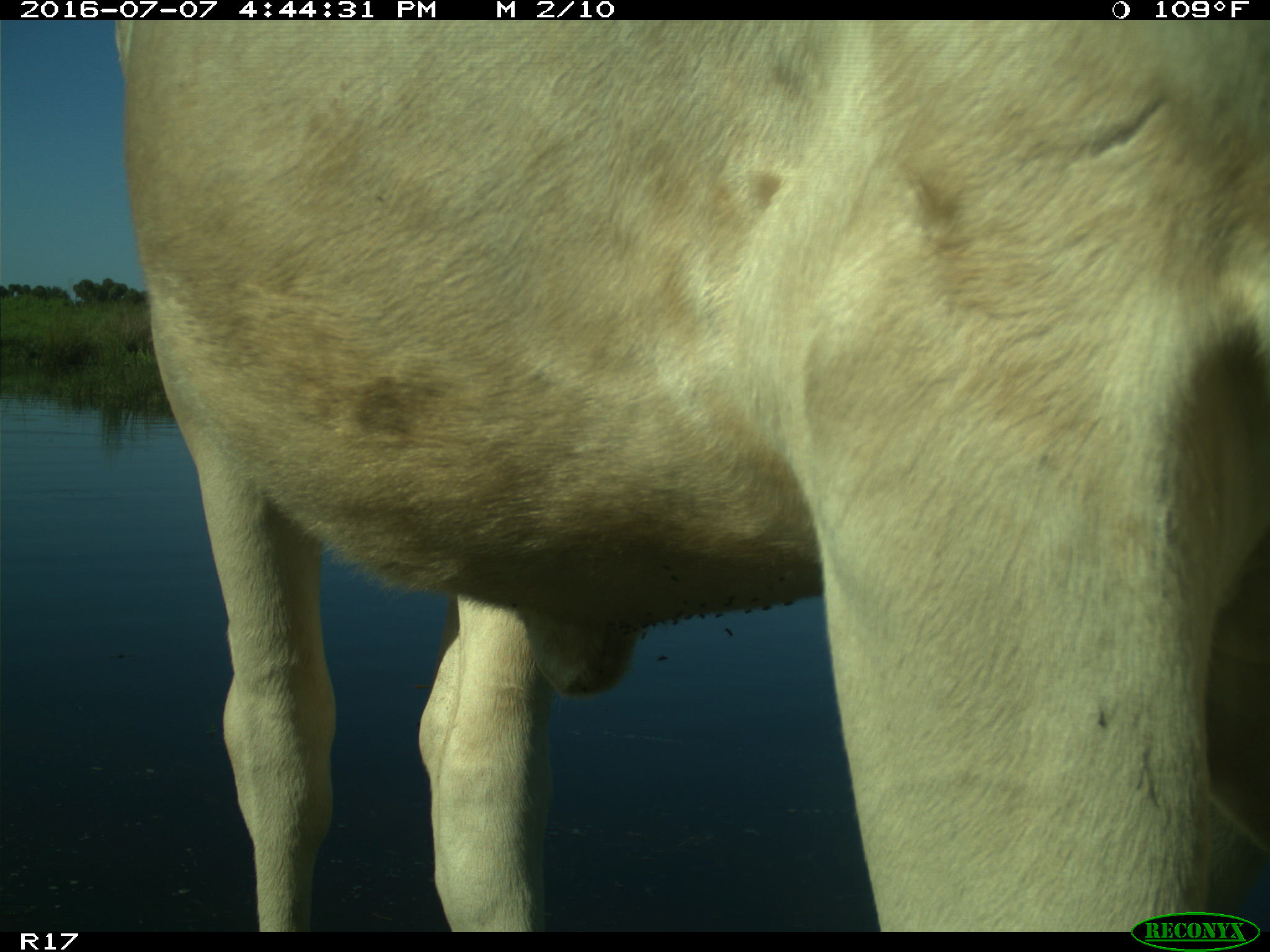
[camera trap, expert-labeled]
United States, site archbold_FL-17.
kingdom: Animalia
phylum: Chordata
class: Mammalia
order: Artiodactyla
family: Bovidae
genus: Bos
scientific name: Bos taurus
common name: domestic cow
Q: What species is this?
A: Bos taurus (domestic cow).